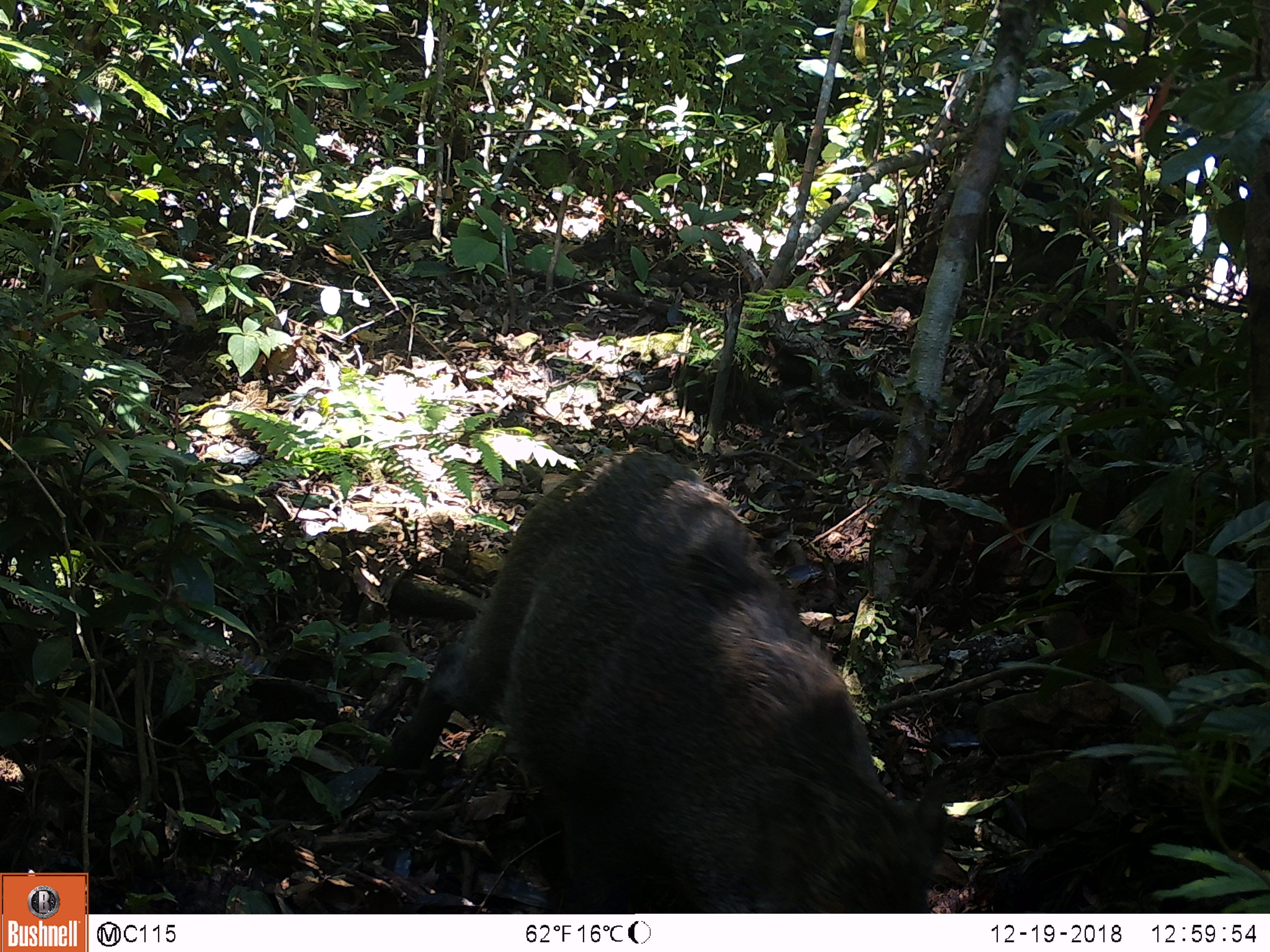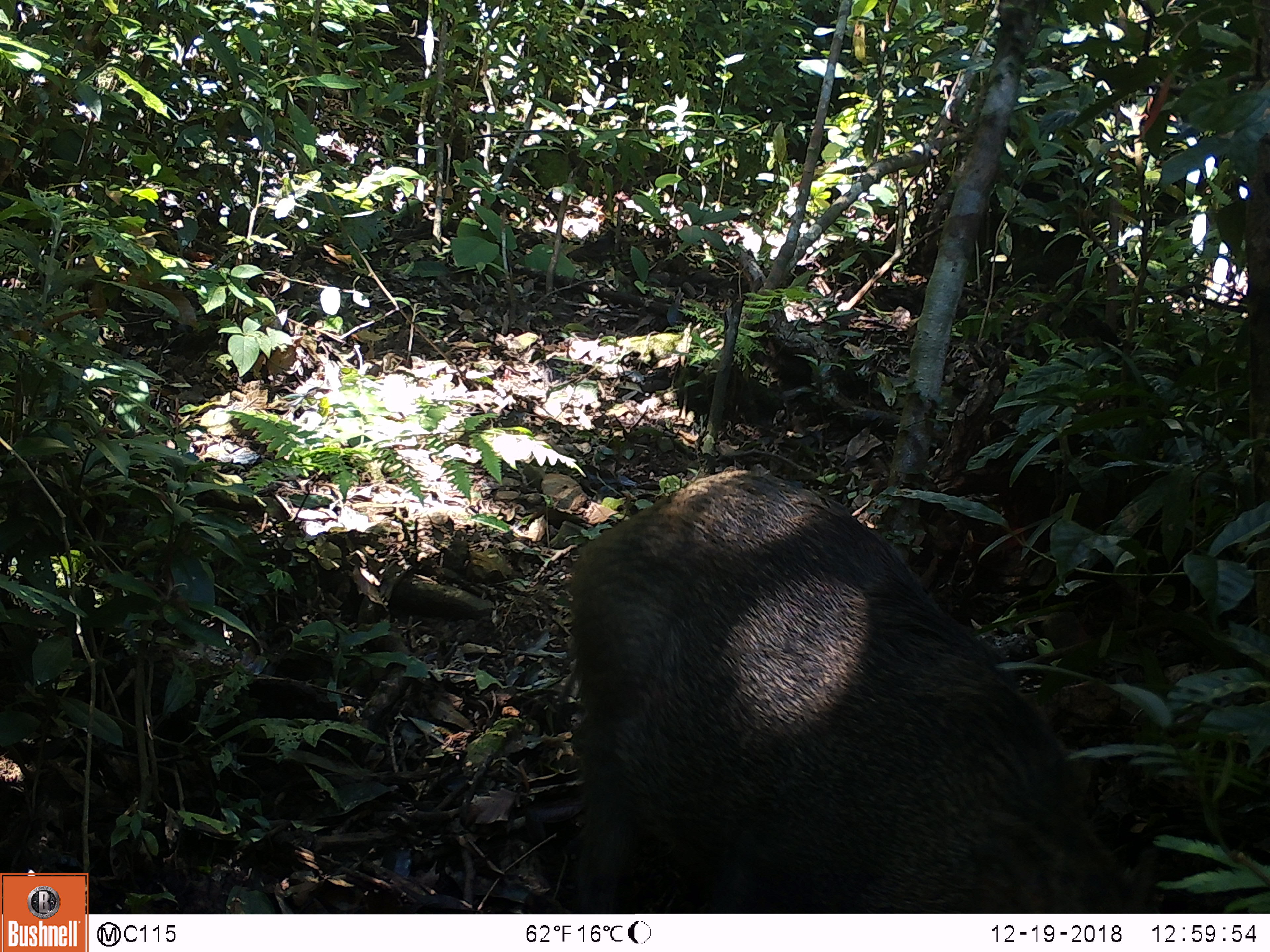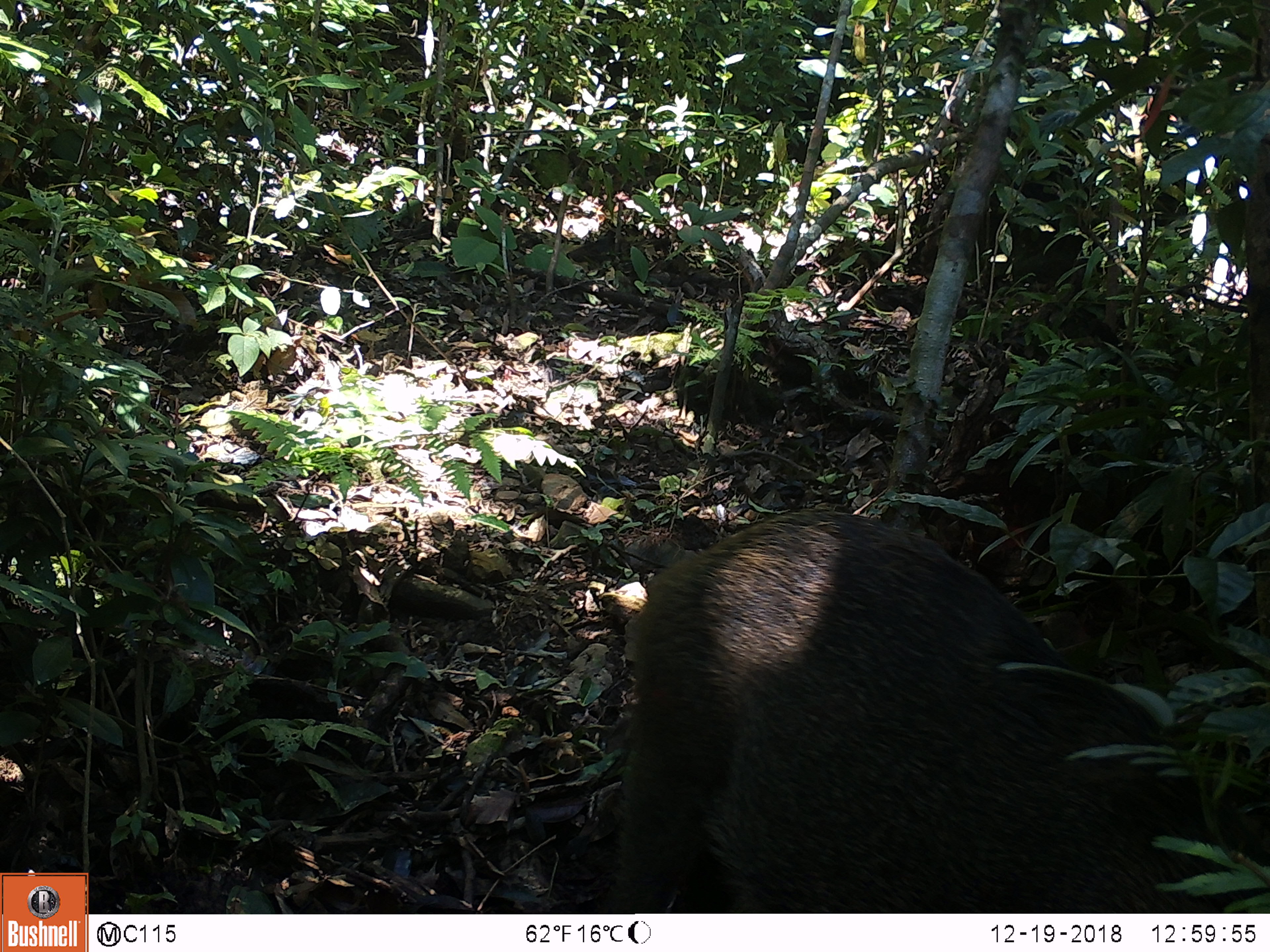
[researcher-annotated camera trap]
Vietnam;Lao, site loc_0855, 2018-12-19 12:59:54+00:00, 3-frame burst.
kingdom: Animalia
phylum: Chordata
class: Mammalia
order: Artiodactyla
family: Suidae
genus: Sus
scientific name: Sus scrofa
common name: eurasian wild pig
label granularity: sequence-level